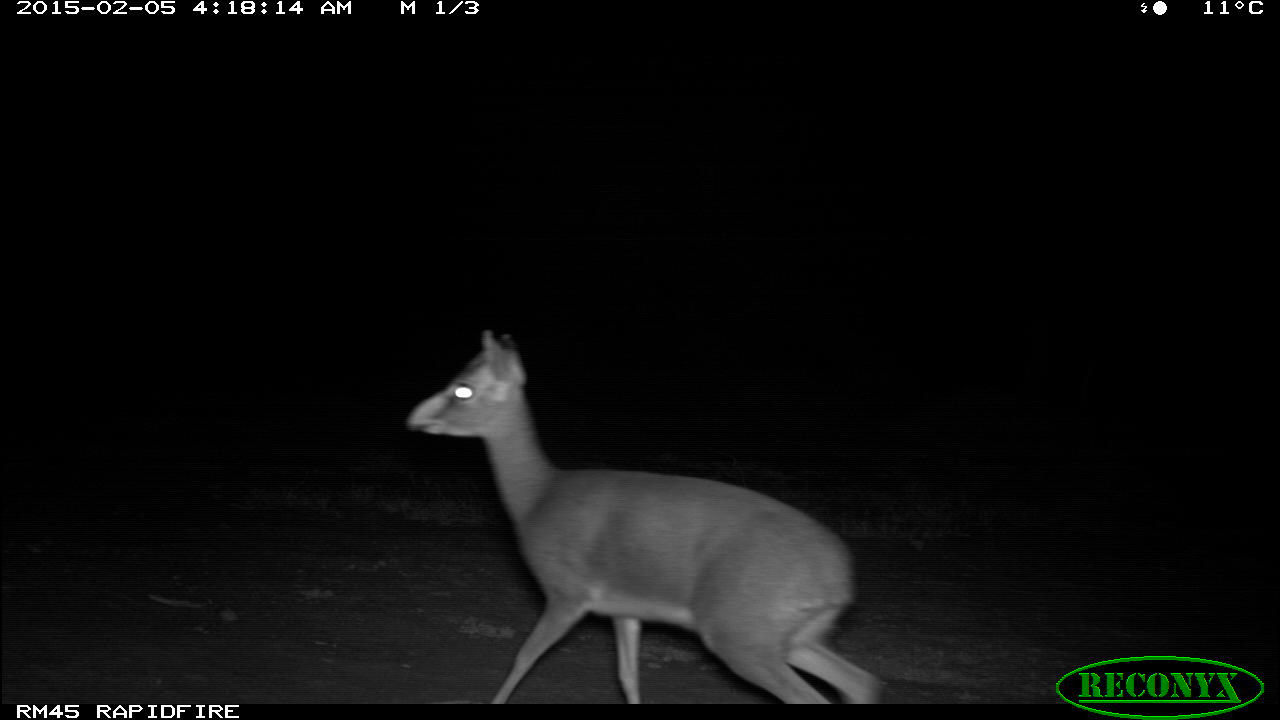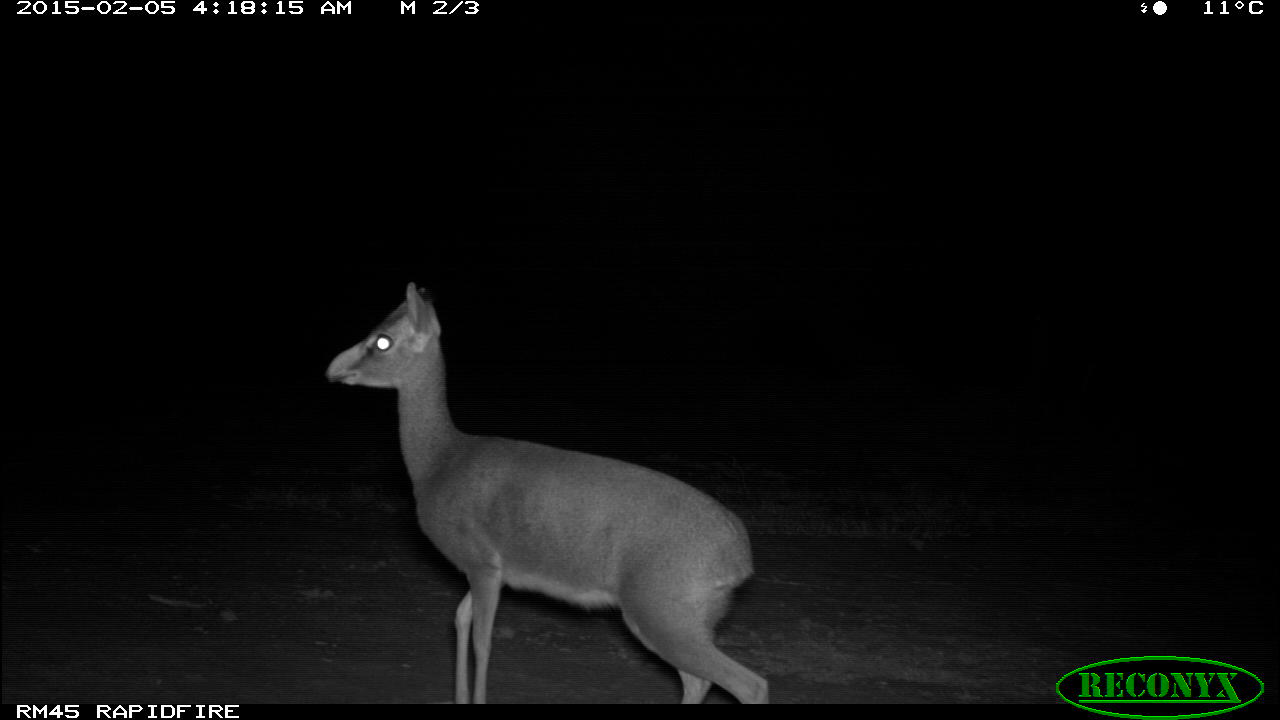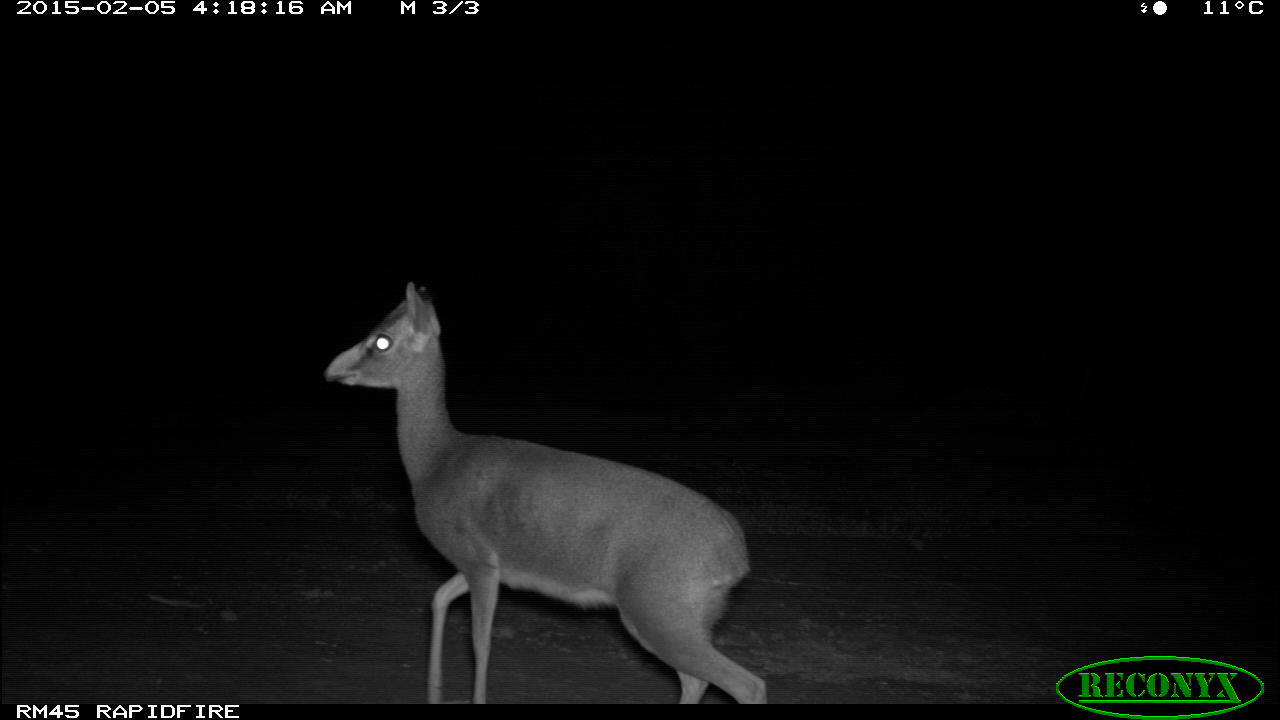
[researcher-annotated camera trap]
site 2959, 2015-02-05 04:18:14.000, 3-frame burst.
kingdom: Animalia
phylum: Chordata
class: Mammalia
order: Artiodactyla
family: Bovidae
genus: Madoqua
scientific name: Madoqua guentheri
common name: günther's dik-dik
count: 1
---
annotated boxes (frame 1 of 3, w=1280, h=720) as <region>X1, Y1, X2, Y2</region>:
madoqua guentheri: <region>400, 328, 887, 704</region>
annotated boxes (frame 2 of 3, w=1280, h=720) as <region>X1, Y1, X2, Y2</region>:
madoqua guentheri: <region>325, 280, 770, 705</region>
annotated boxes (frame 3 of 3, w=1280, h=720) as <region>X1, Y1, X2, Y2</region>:
madoqua guentheri: <region>319, 280, 769, 703</region>